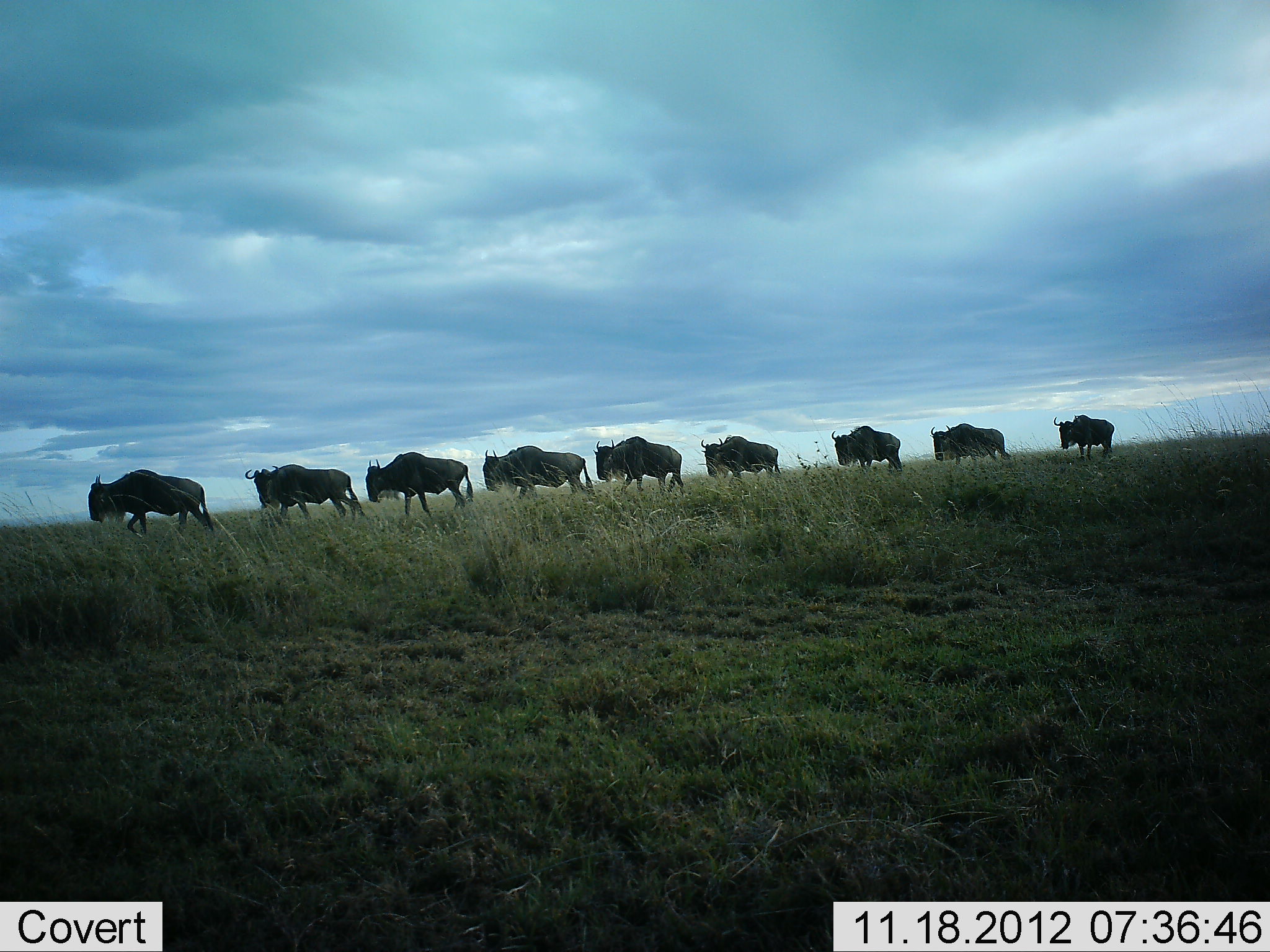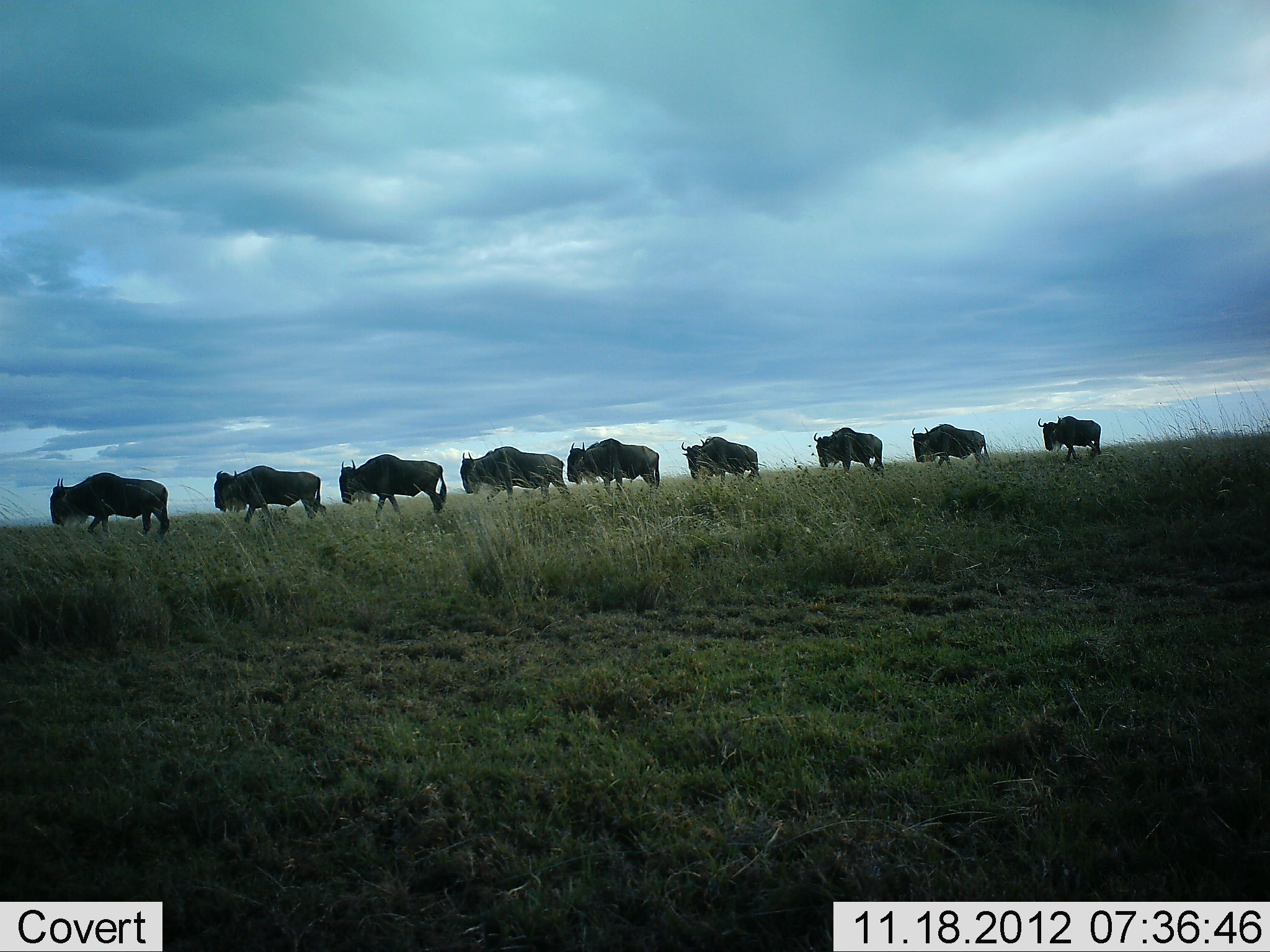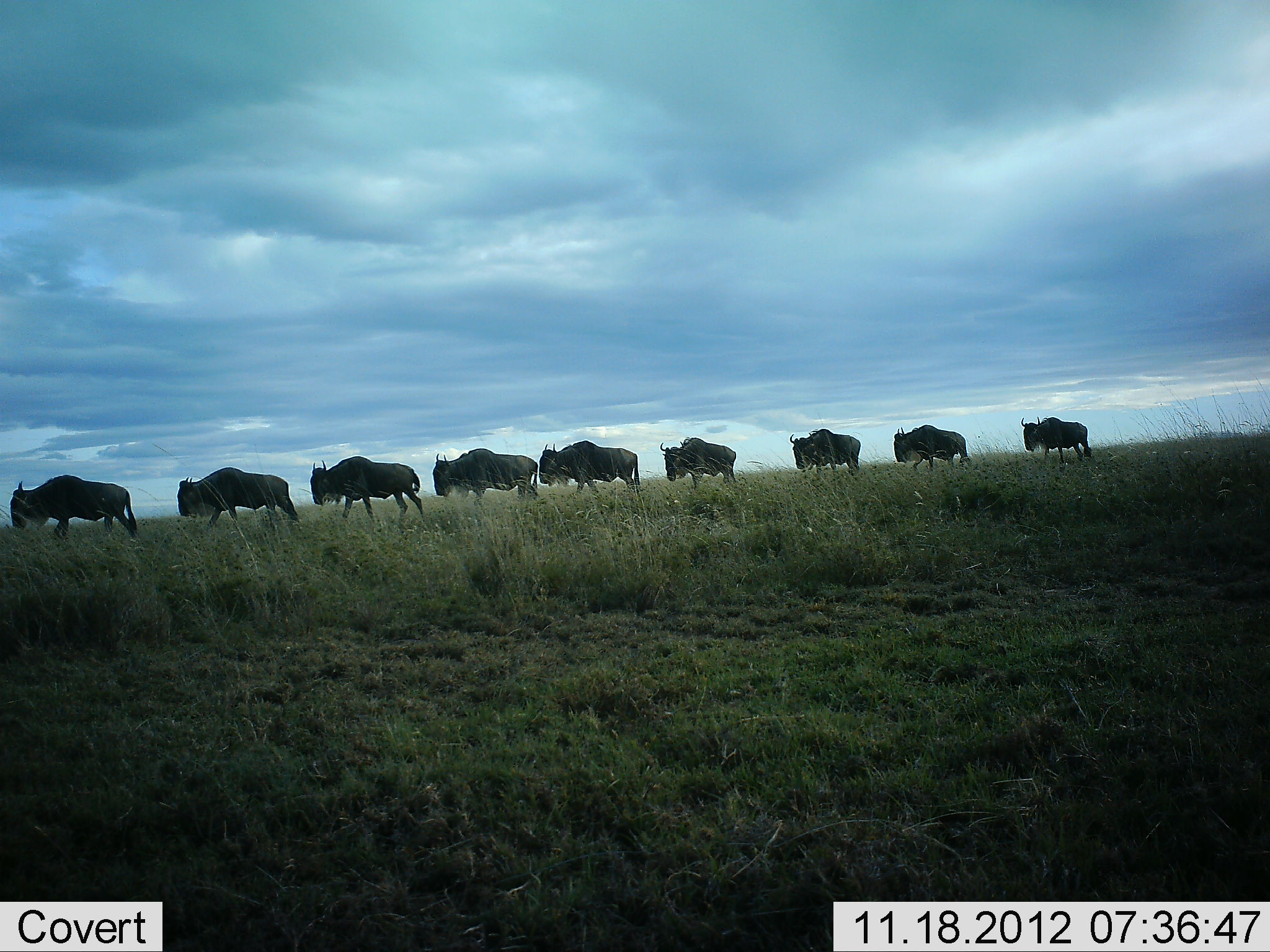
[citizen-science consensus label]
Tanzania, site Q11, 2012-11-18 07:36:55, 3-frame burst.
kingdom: Animalia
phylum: Chordata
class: Mammalia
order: Artiodactyla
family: Bovidae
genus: Connochaetes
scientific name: Connochaetes taurinus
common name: blue wildebeest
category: wildebeest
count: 9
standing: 0%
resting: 0%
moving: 100%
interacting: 0%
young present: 0%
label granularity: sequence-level